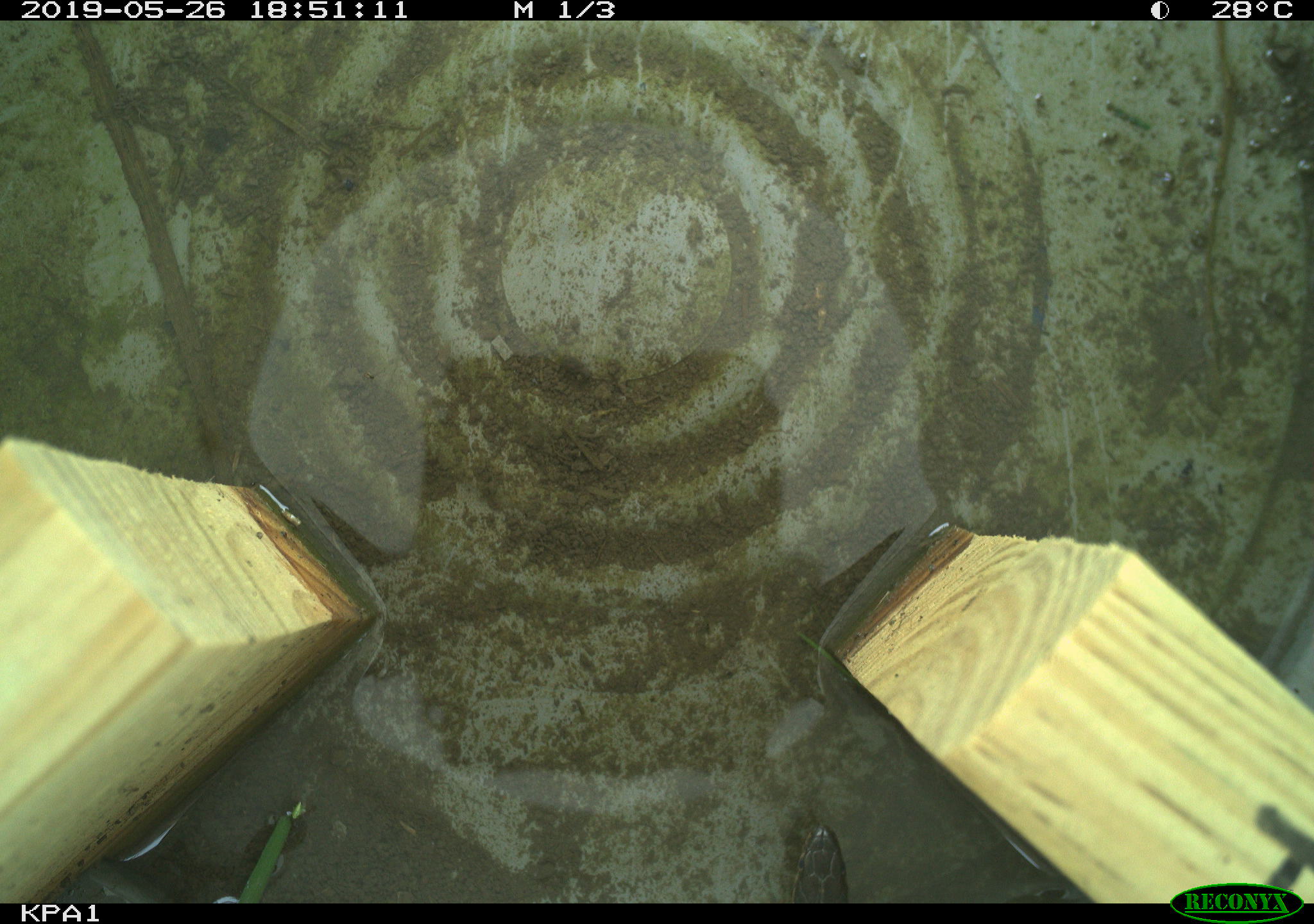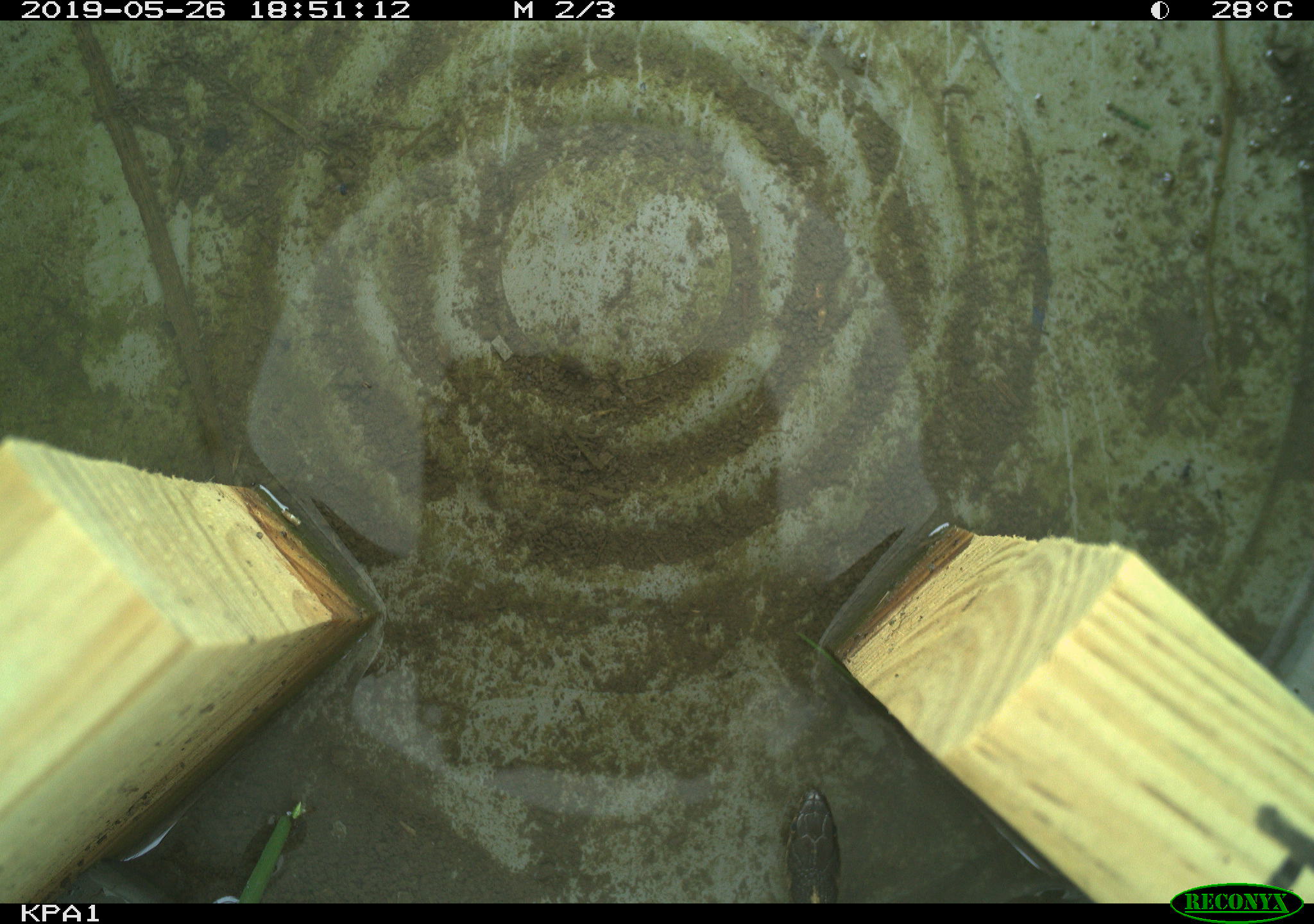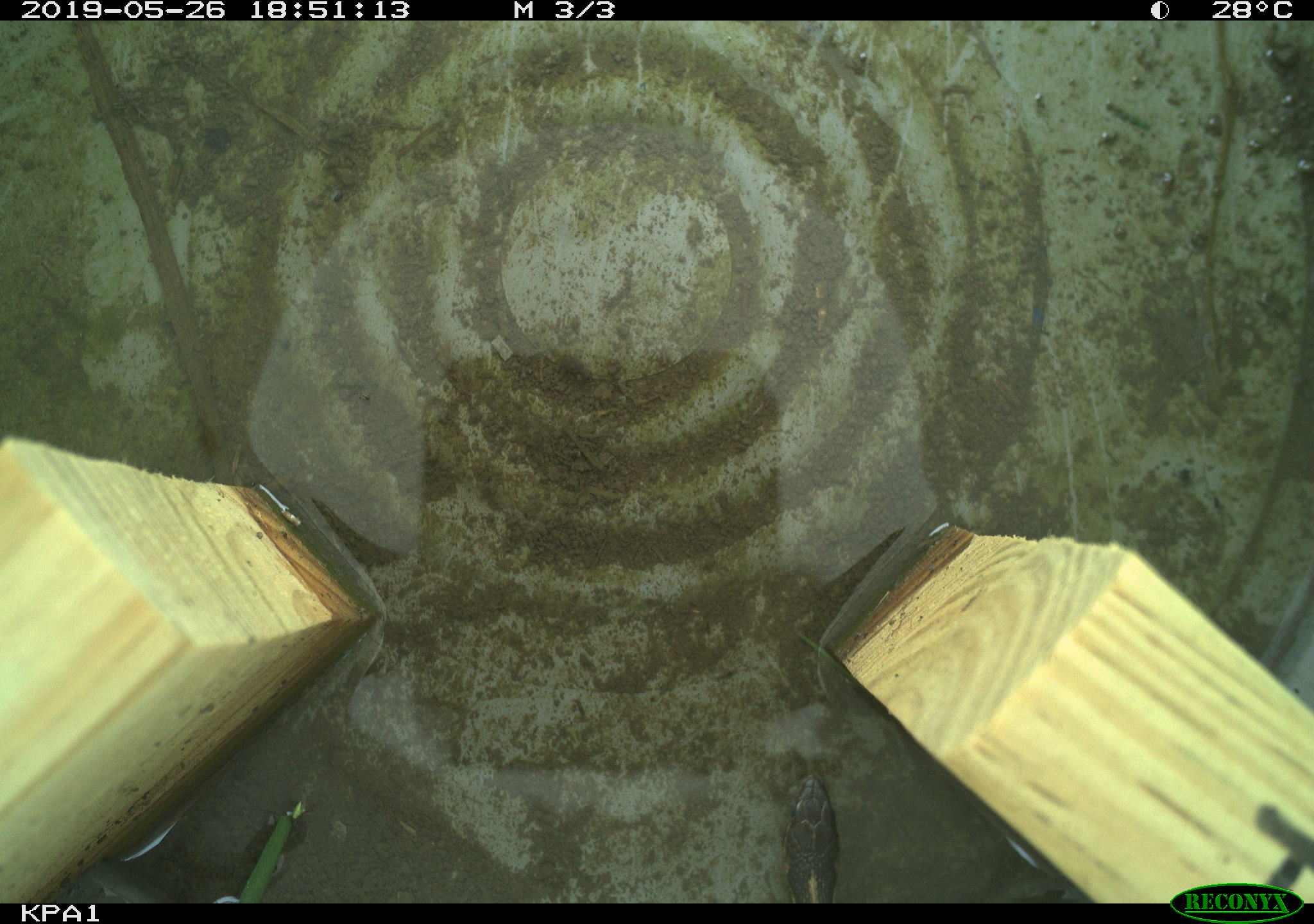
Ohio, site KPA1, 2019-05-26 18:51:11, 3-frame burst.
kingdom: Animalia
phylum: Chordata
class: Reptilia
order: Squamata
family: Colubridae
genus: Thamnophis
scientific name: Thamnophis sirtalis sirtalis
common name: eastern gartersnake